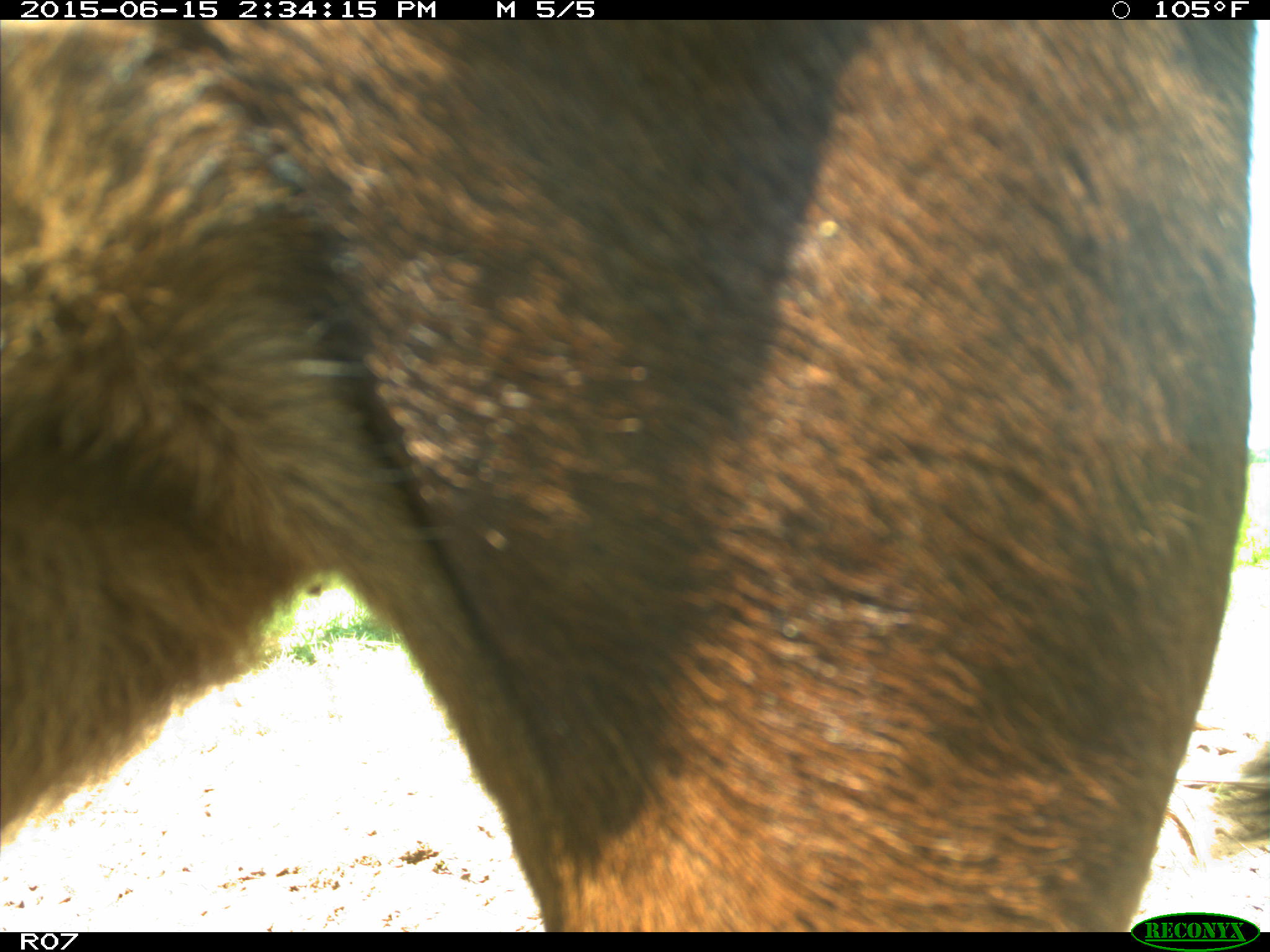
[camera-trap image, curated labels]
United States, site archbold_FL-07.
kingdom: Animalia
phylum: Chordata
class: Mammalia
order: Artiodactyla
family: Bovidae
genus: Bos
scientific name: Bos taurus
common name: domestic cow